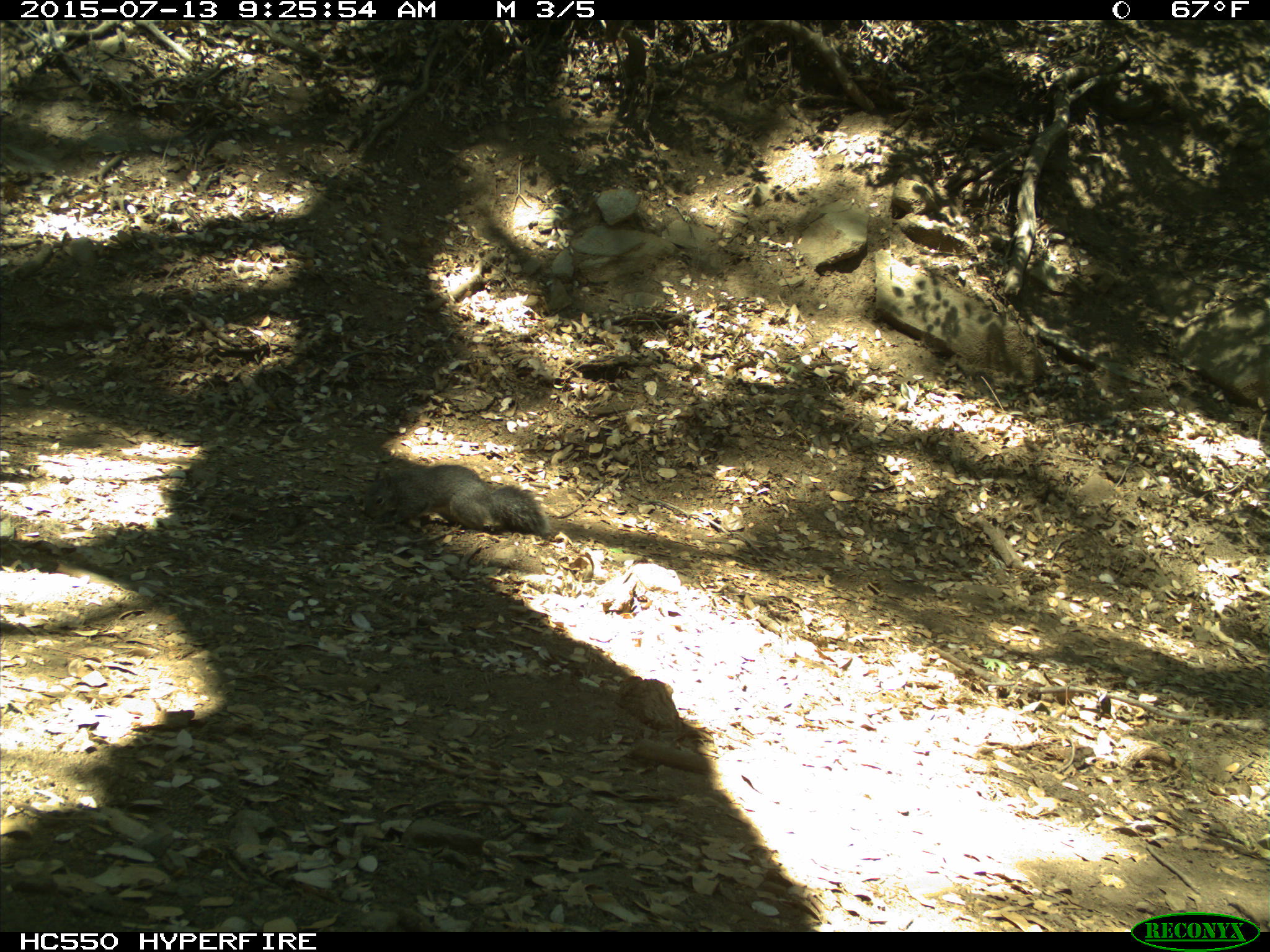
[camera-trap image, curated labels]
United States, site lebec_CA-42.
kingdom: Animalia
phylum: Chordata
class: Mammalia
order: Rodentia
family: Sciuridae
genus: Sciurus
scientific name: Sciurus carolinensis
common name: eastern gray squirrel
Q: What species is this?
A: Sciurus carolinensis (eastern gray squirrel).